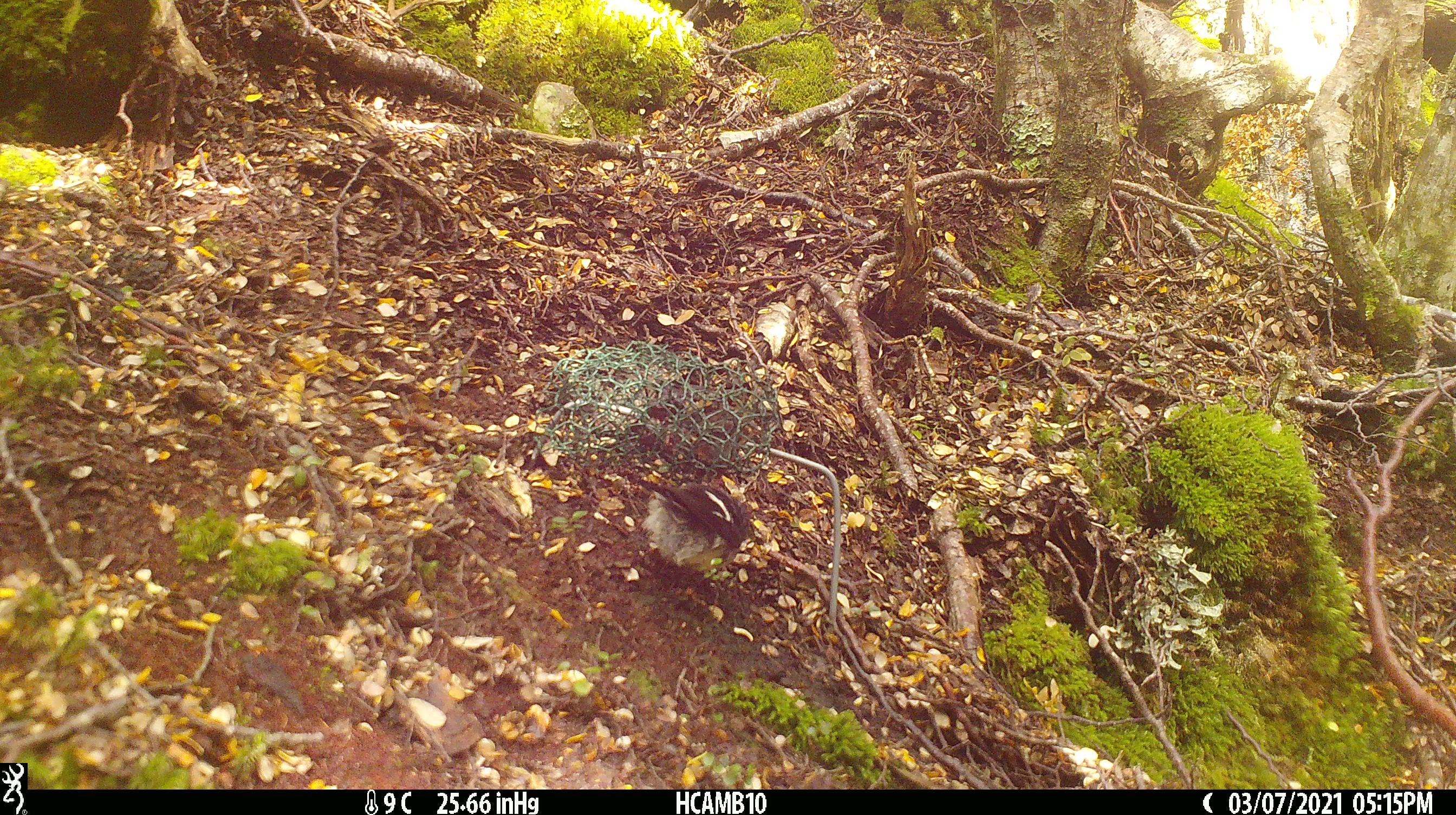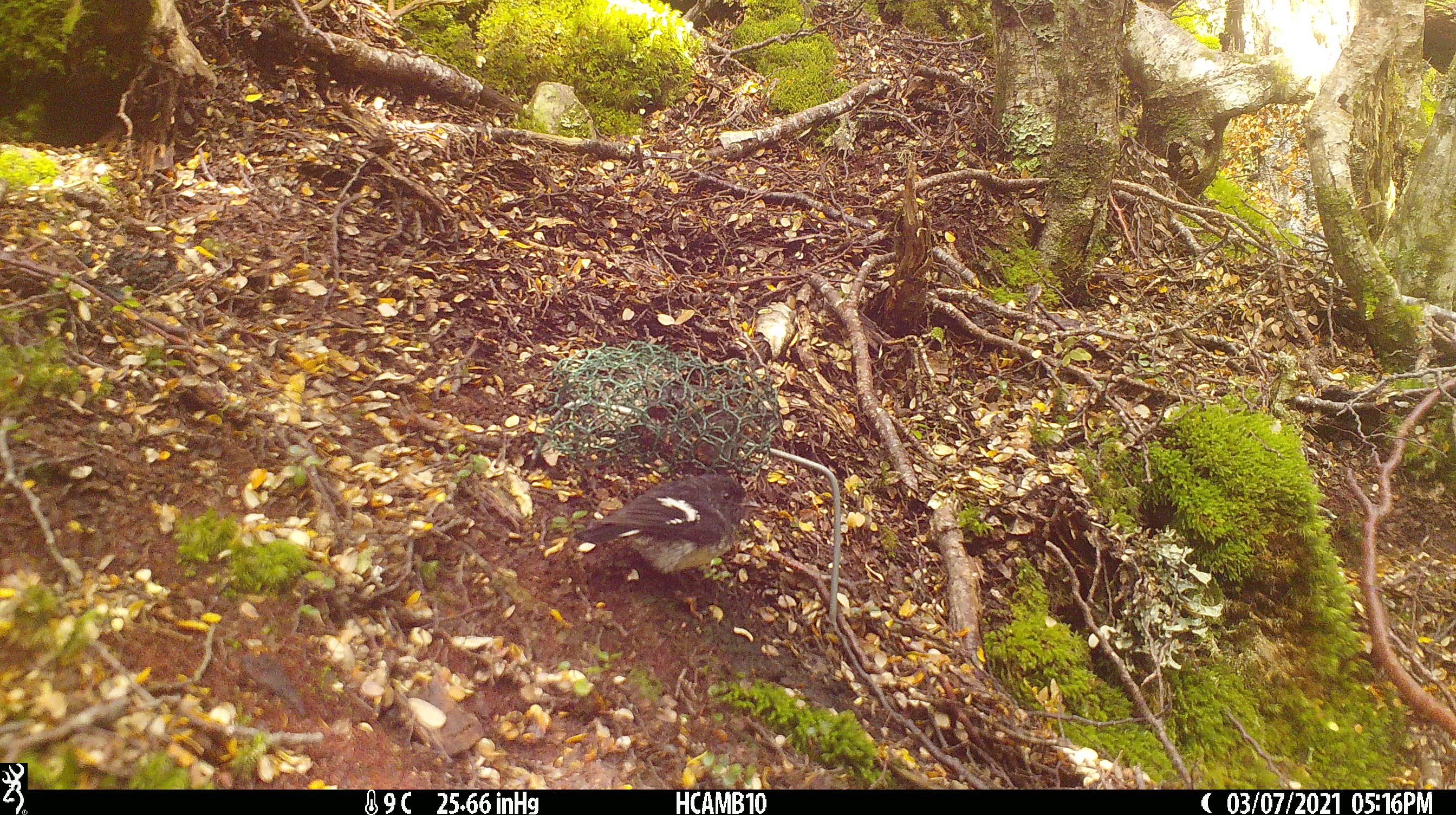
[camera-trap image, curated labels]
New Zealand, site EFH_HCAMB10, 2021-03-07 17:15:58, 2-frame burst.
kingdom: Animalia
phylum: Chordata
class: Aves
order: Passeriformes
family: Petroicidae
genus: Petroica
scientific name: Petroica macrocephala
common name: tomtit